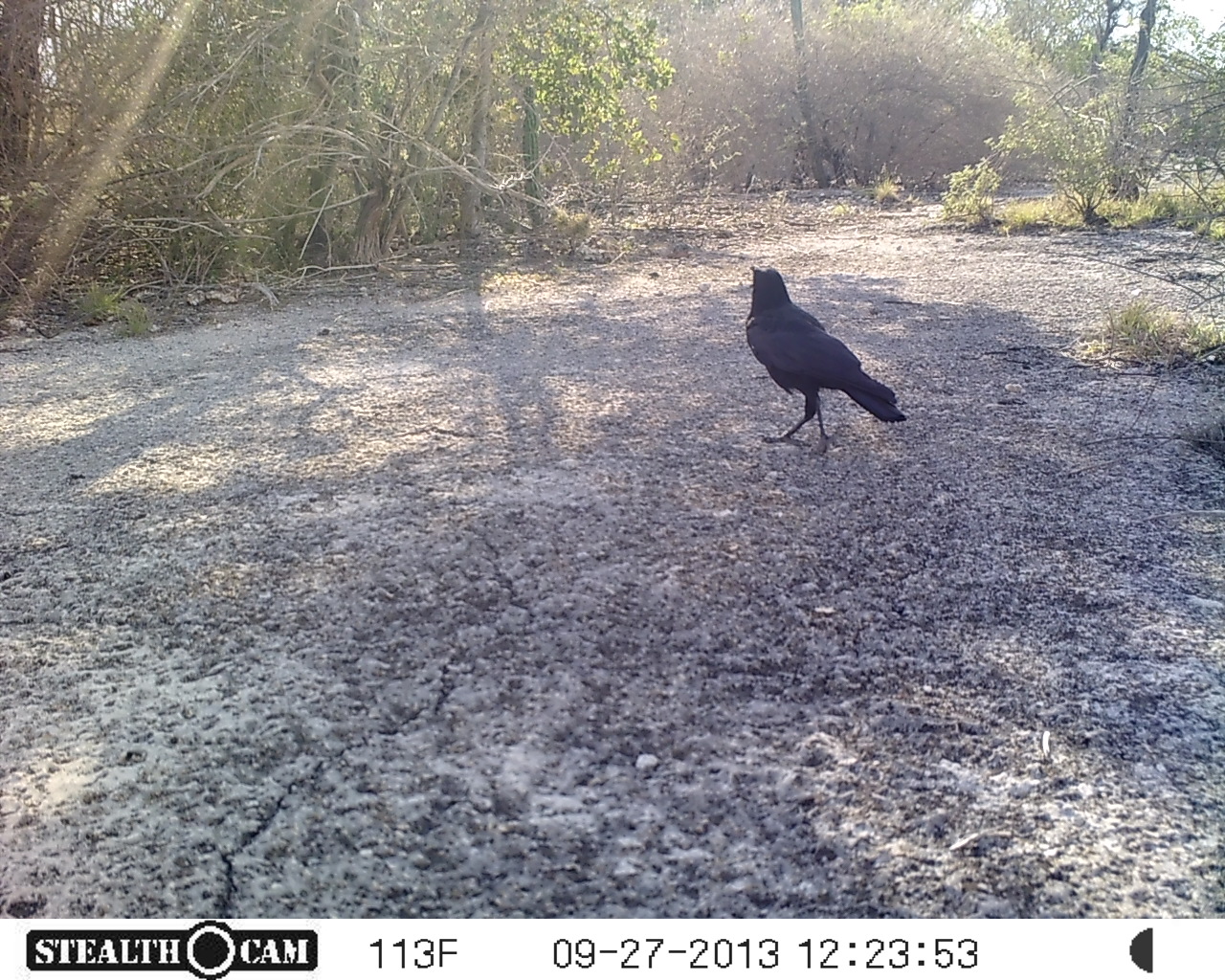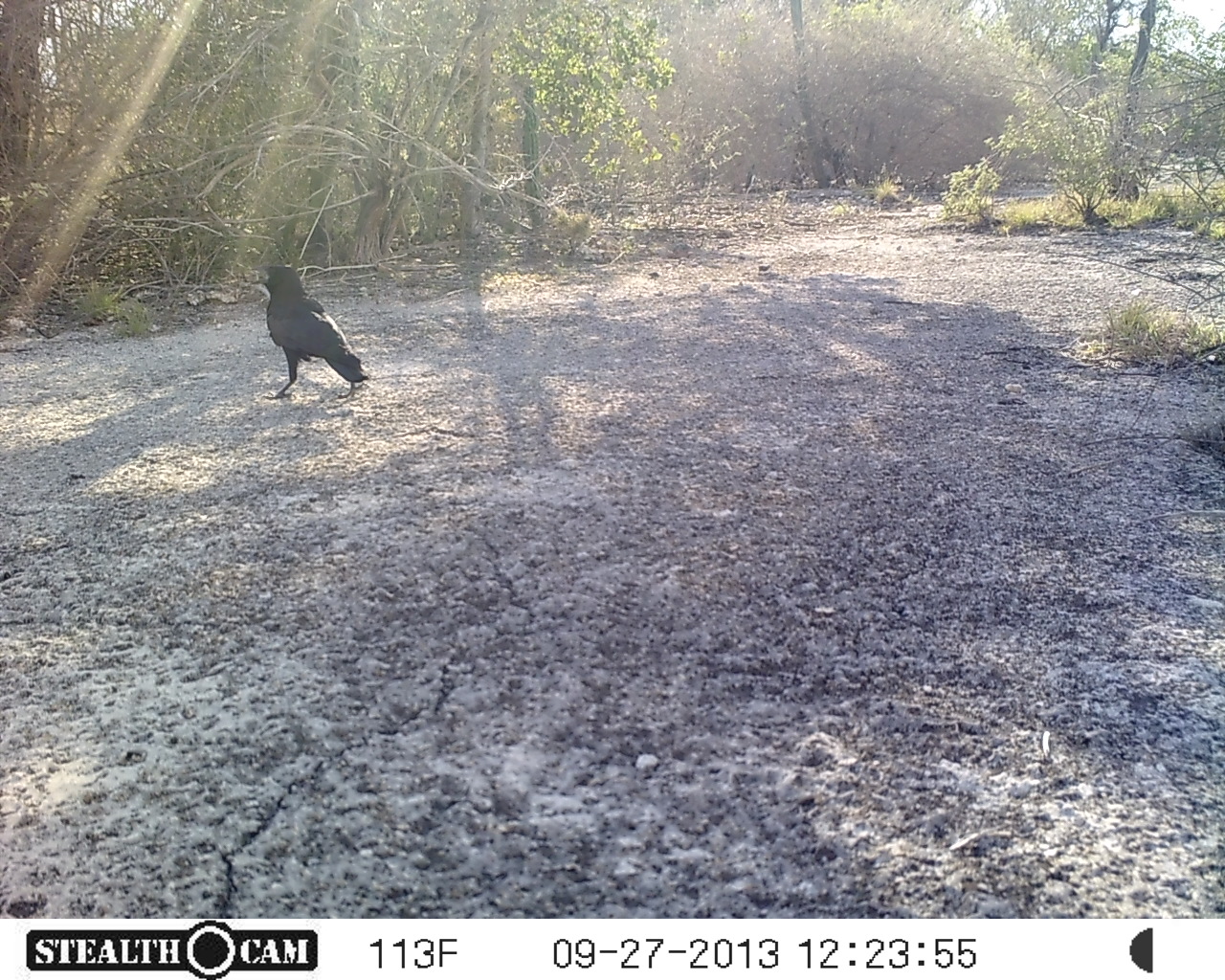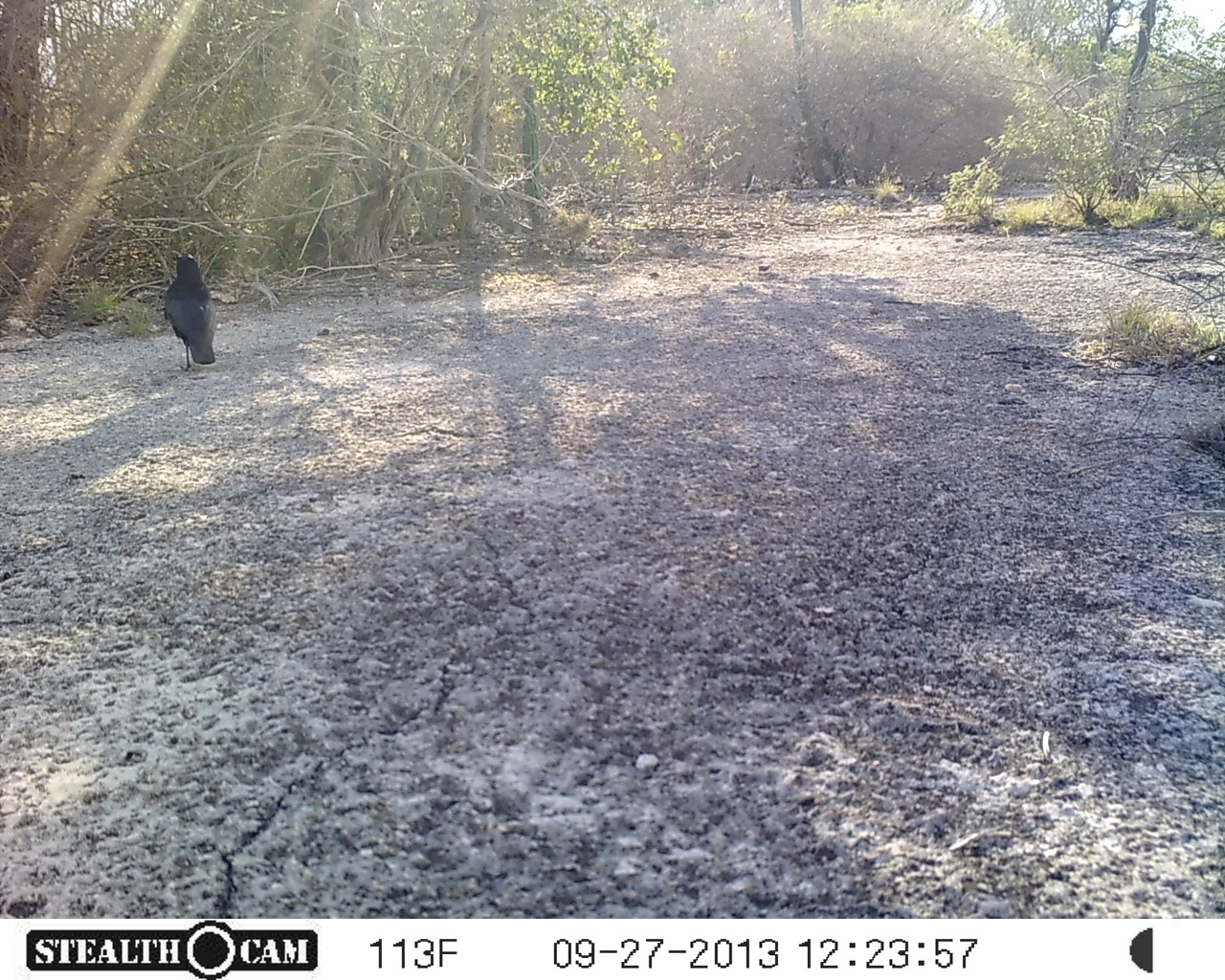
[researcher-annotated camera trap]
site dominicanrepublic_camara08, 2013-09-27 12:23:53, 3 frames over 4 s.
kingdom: Animalia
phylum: Chordata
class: Aves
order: Passeriformes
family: Corvidae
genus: Corvus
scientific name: Corvus corax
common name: raven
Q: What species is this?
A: Raven (Corvus corax).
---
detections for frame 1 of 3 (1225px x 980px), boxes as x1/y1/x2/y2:
raven: 741/263/905/455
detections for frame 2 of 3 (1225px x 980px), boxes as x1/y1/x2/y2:
raven: 257/261/369/400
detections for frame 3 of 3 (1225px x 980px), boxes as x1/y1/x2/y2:
raven: 163/252/216/369